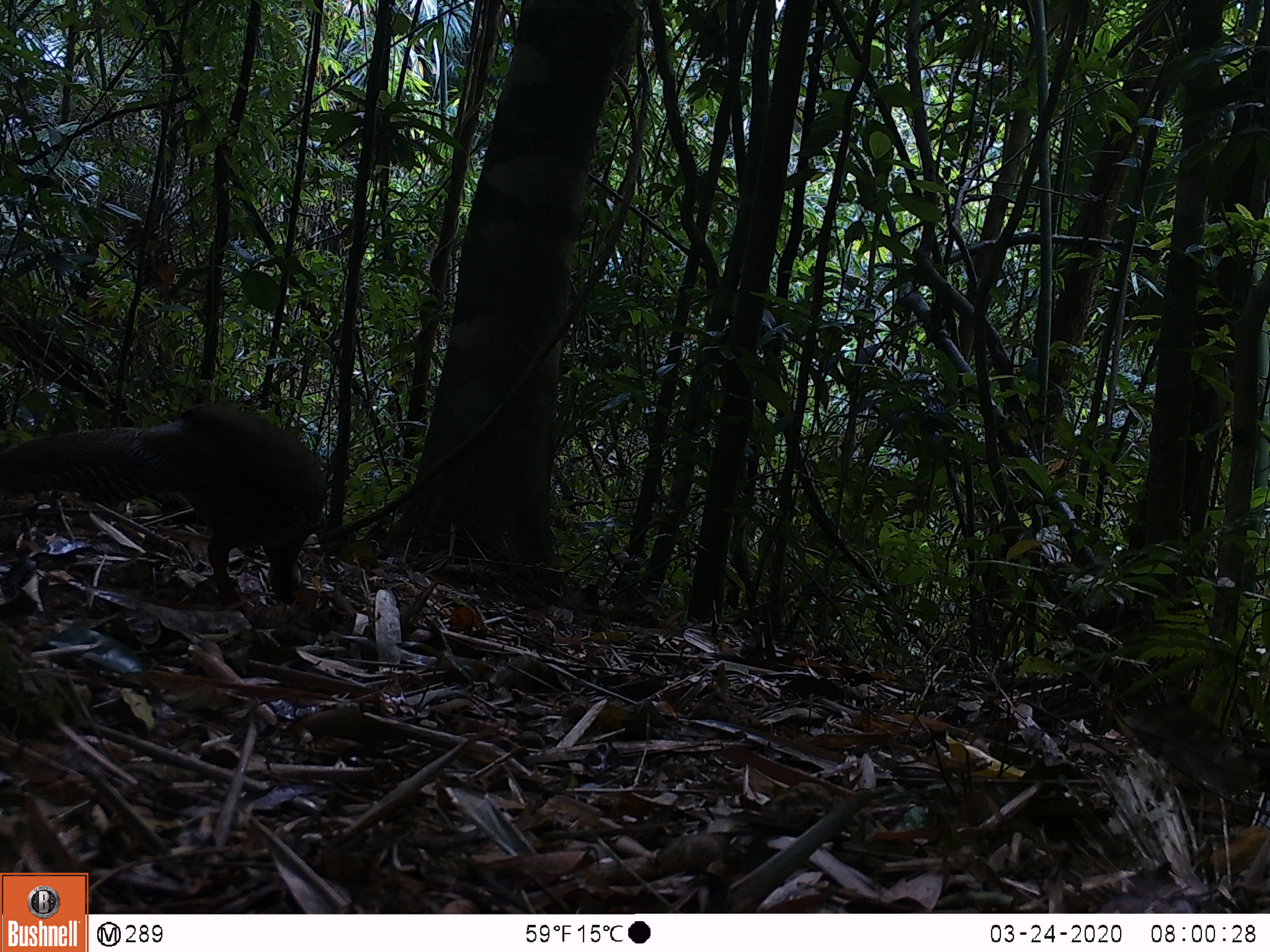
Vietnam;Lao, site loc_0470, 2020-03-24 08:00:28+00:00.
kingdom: Animalia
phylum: Chordata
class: Aves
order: Galliformes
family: Phasianidae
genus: Lophura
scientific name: Lophura nycthemera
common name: silver pheasant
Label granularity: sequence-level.